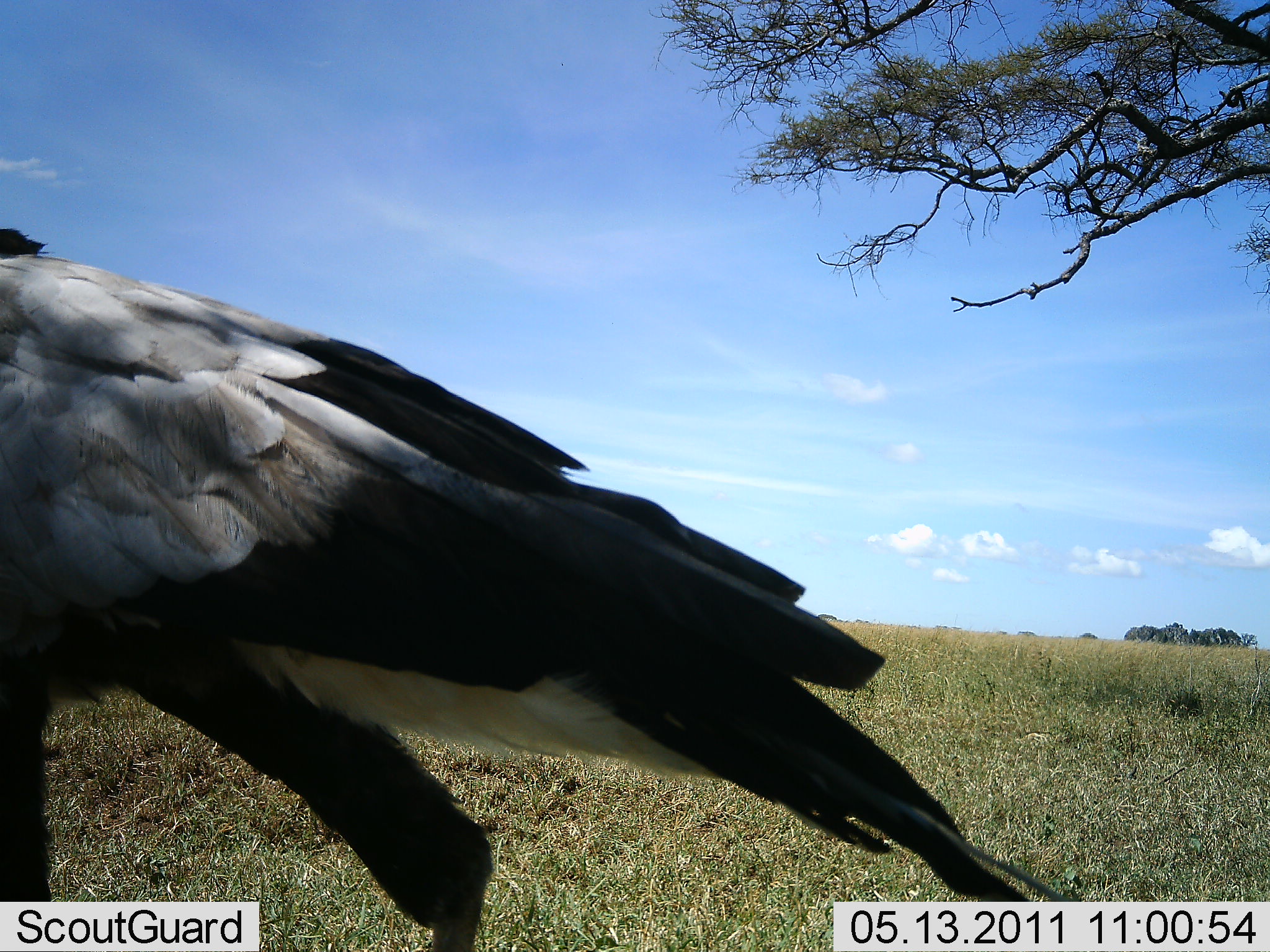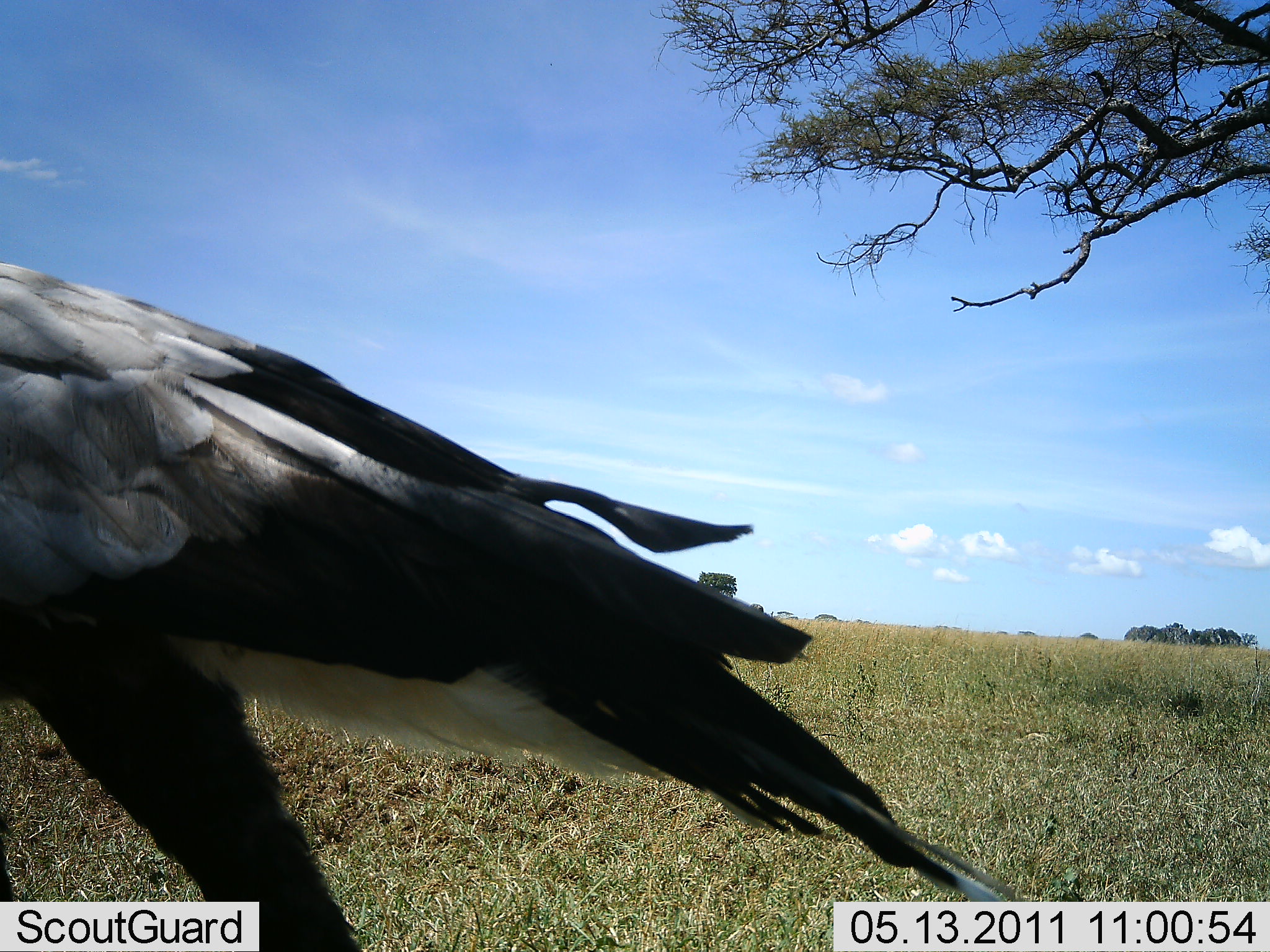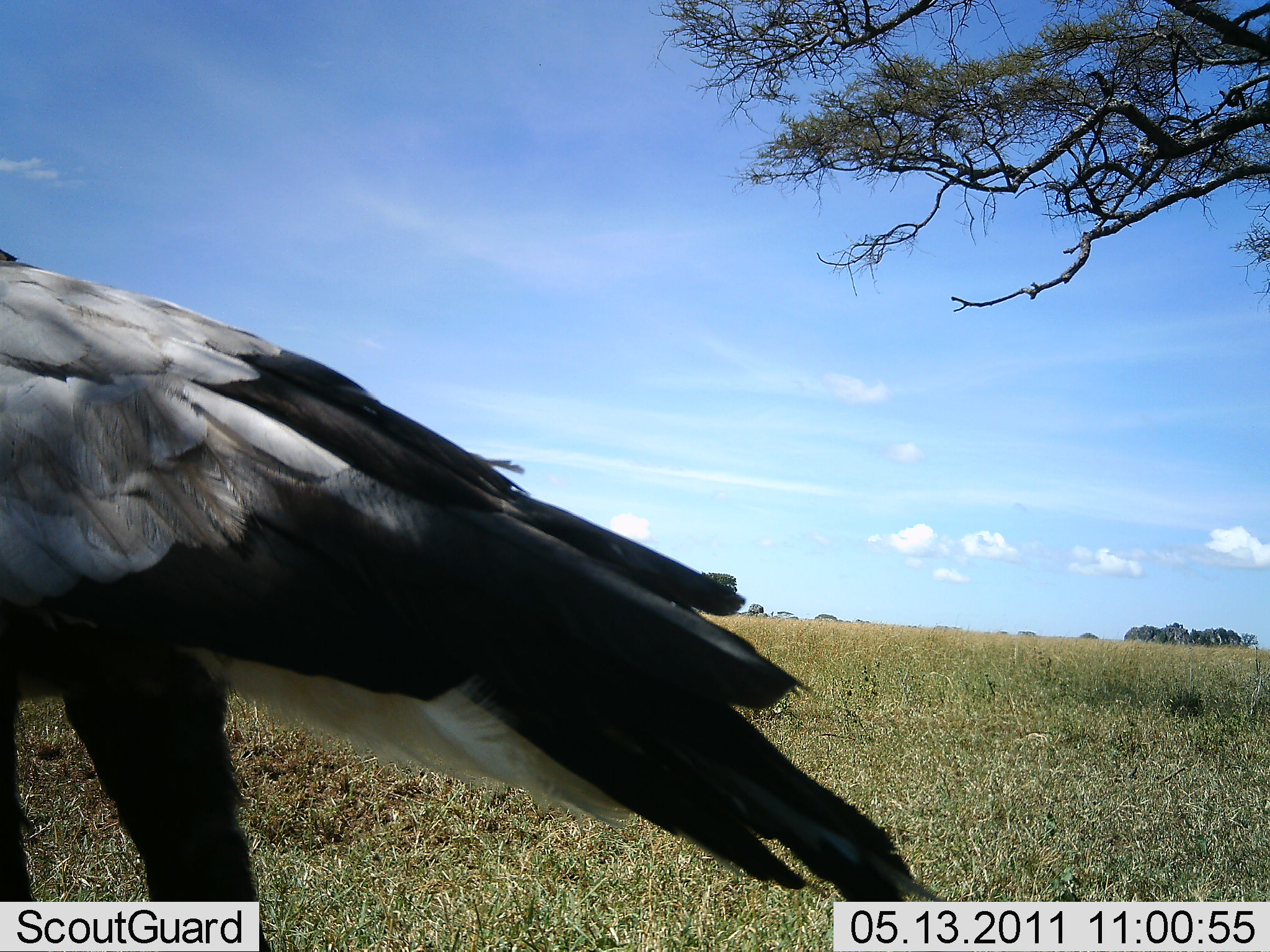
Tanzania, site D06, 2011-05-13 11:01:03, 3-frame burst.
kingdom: Animalia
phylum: Chordata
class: Aves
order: Accipitriformes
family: Sagittariidae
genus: Sagittarius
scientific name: Sagittarius serpentarius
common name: secretary bird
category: secretarybird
Secretarybird (secretary bird) (Sagittarius serpentarius), count 1. Behavior (volunteer vote fractions): standing 40%, resting 0%, moving 70%, interacting 0%. Young present (vote fraction): 0%. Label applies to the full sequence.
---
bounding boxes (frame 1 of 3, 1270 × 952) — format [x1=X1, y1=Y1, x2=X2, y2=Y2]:
animal: [x1=1, y1=226, x2=1083, y2=952]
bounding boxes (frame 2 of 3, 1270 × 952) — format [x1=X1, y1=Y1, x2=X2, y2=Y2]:
animal: [x1=0, y1=255, x2=1053, y2=950]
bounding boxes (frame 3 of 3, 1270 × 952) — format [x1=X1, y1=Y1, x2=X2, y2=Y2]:
animal: [x1=0, y1=247, x2=978, y2=950]